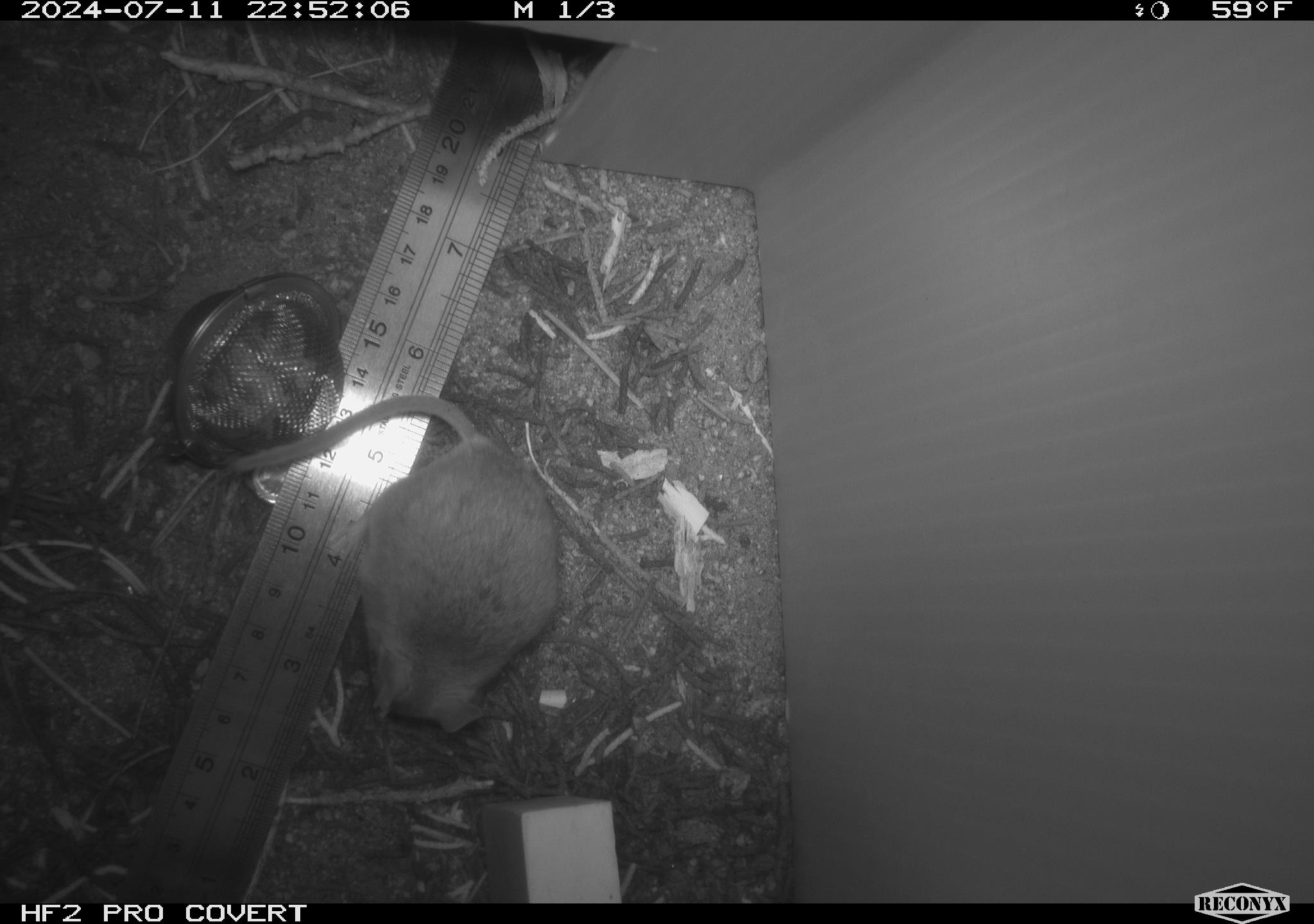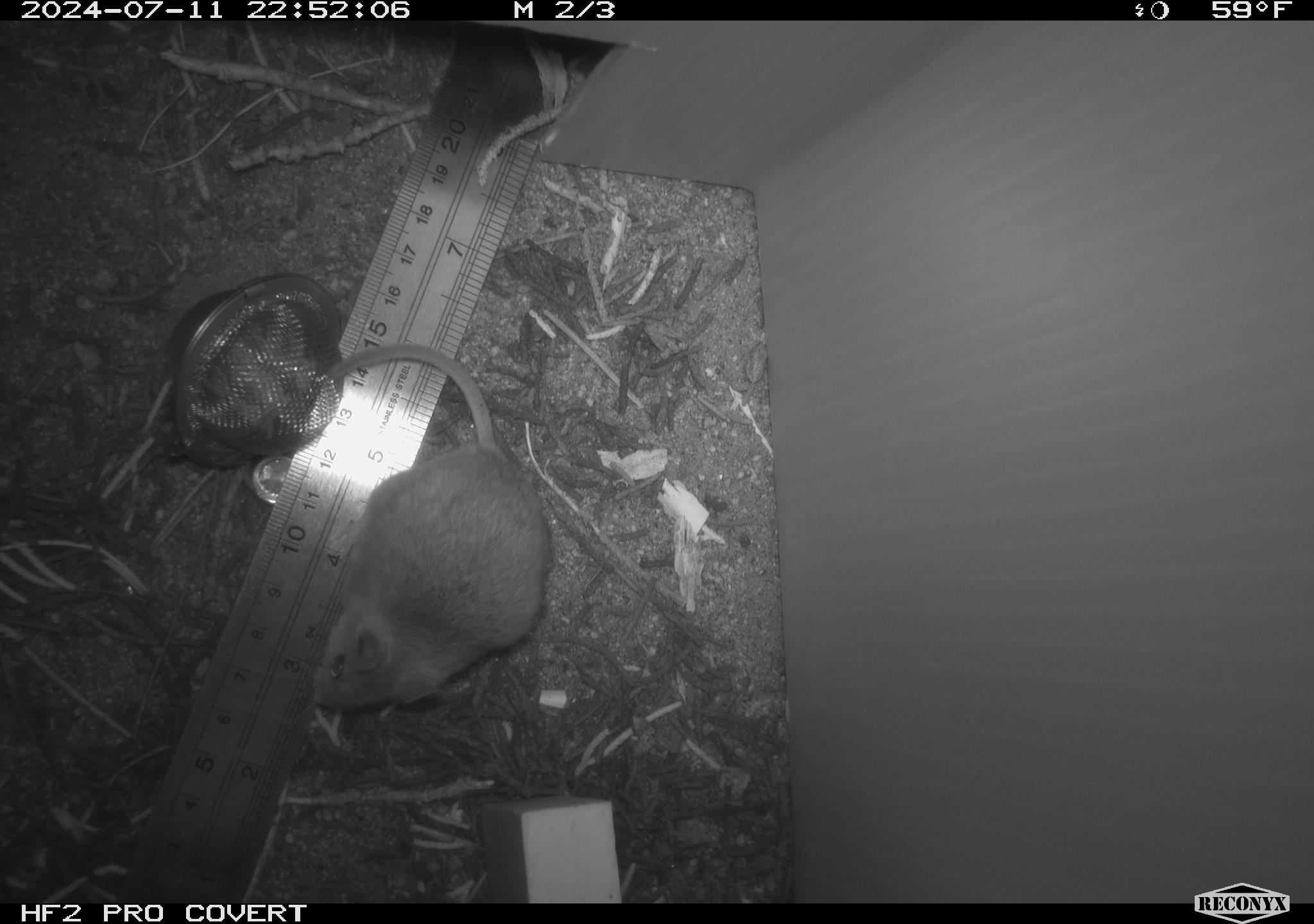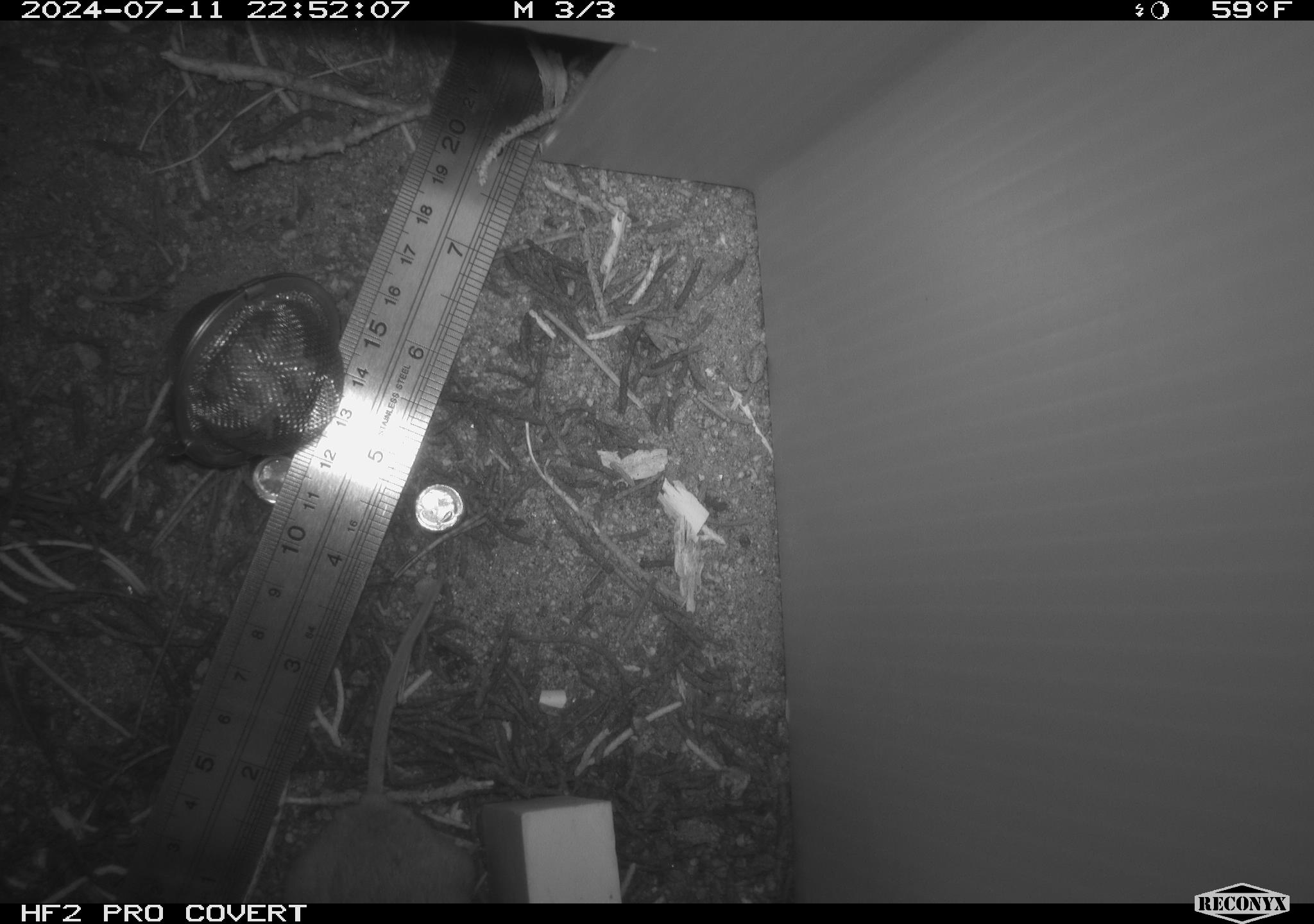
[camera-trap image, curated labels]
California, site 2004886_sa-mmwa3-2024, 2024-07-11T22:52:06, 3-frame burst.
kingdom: Animalia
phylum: Chordata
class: Mammalia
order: Rodentia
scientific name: Rodentia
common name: mouse species